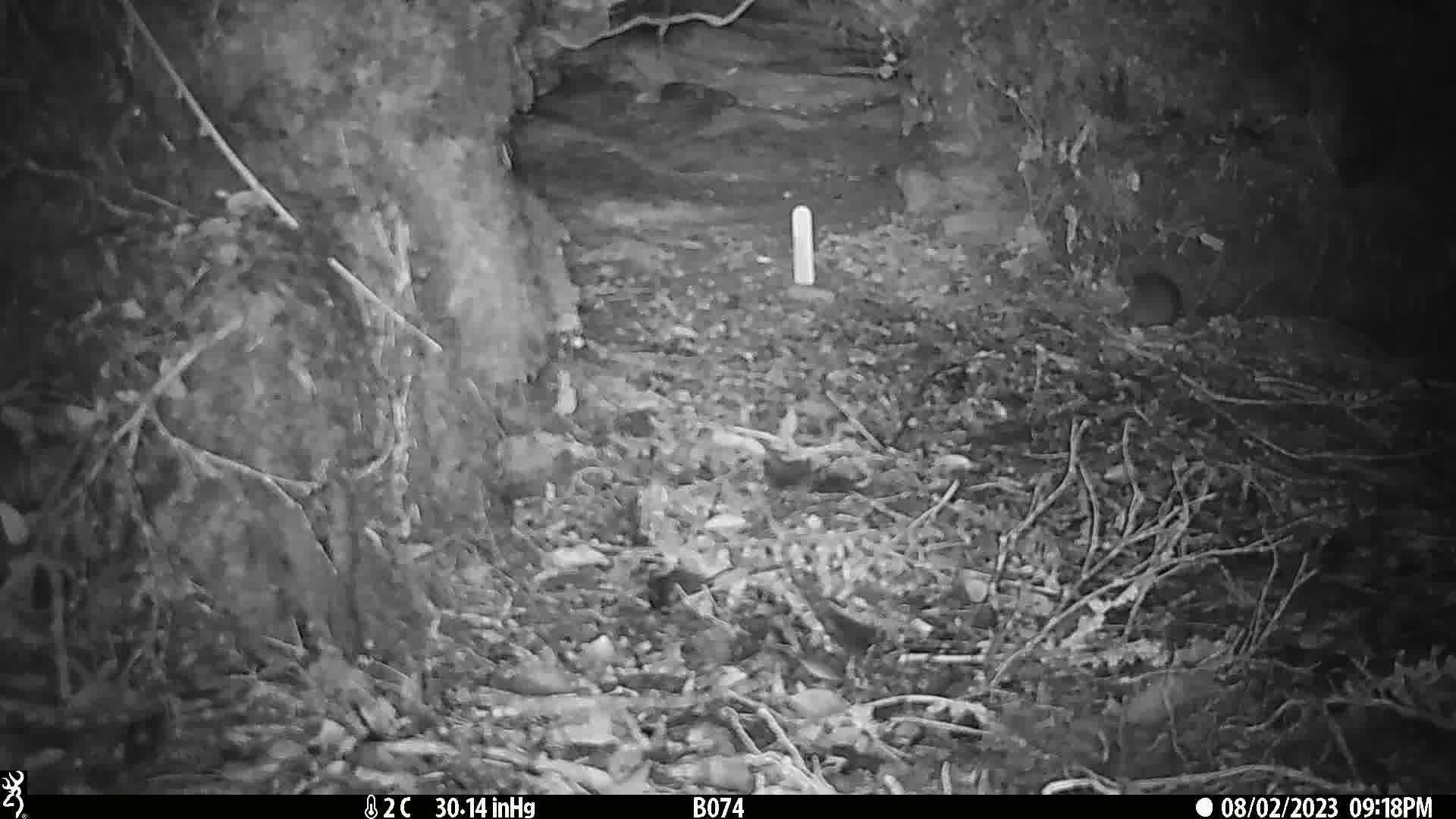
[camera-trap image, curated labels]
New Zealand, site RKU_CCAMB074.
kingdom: Animalia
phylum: Chordata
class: Mammalia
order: Rodentia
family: Muridae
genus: Rattus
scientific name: Rattus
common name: rat